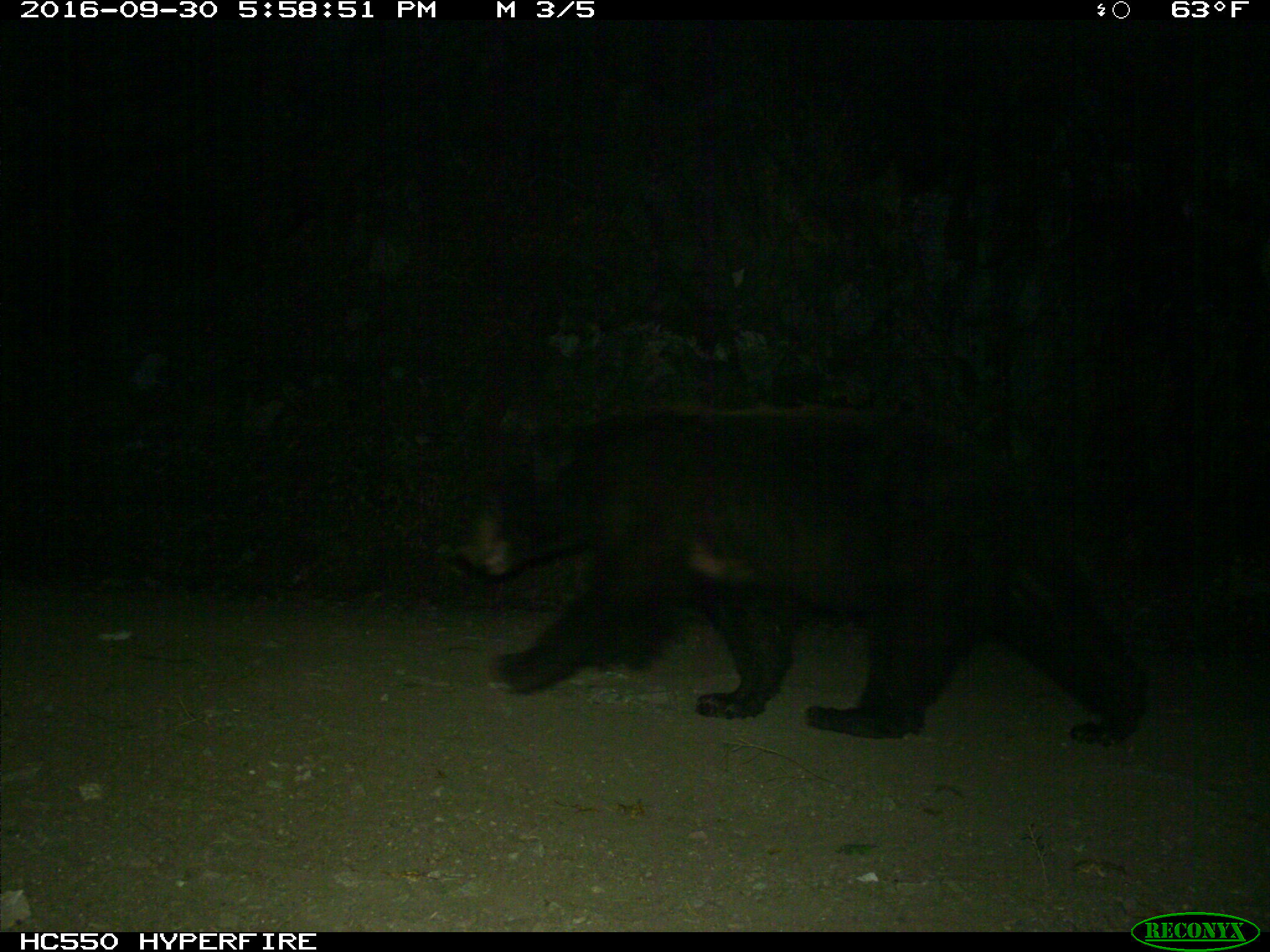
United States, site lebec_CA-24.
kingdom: Animalia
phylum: Chordata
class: Mammalia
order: Carnivora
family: Ursidae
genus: Ursus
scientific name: Ursus americanus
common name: american black bear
Ursus americanus (american black bear).